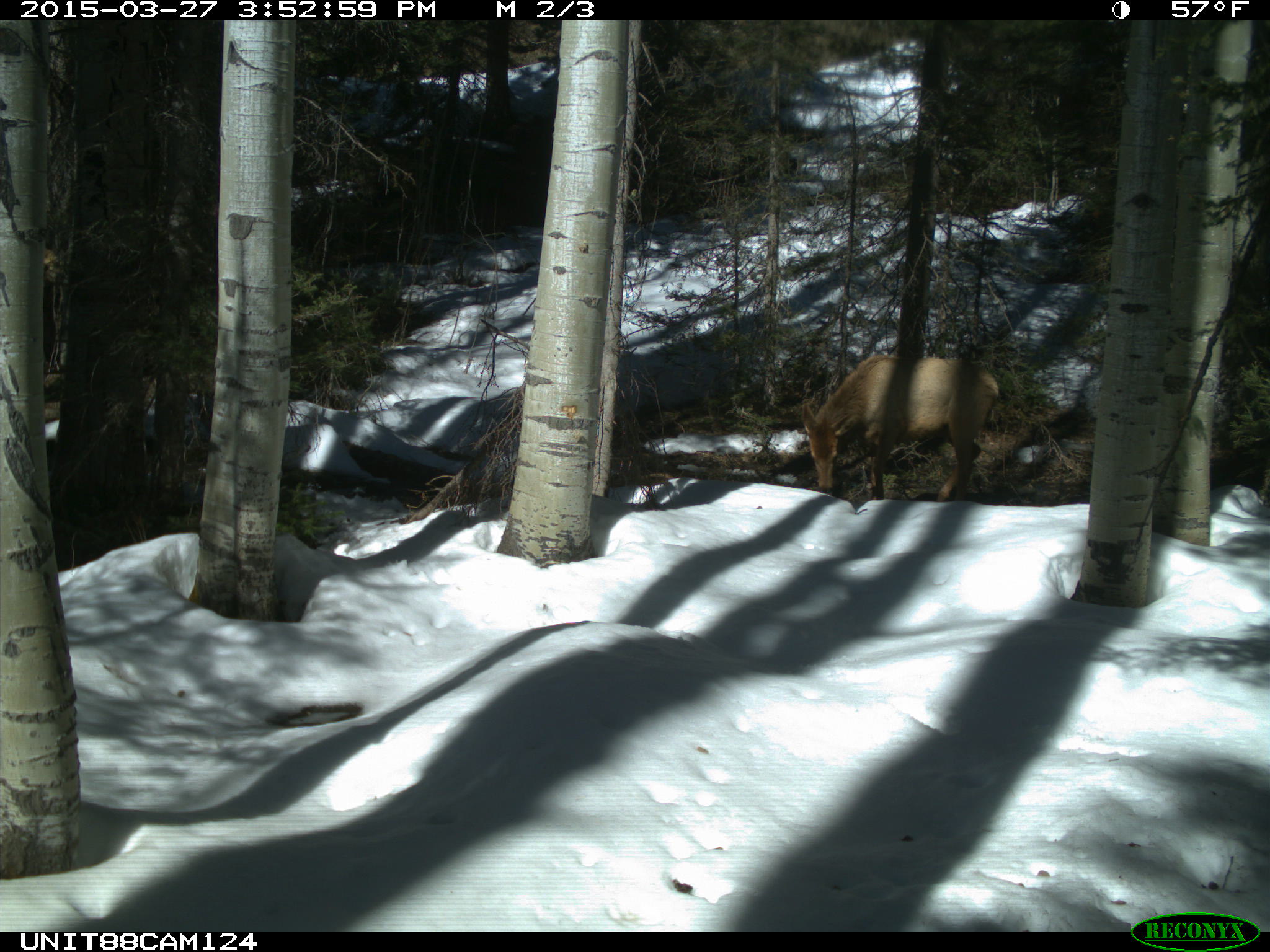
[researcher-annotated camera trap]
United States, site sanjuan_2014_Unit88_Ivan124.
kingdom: Animalia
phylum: Chordata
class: Mammalia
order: Artiodactyla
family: Cervidae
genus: Cervus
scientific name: Cervus elaphus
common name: red deer